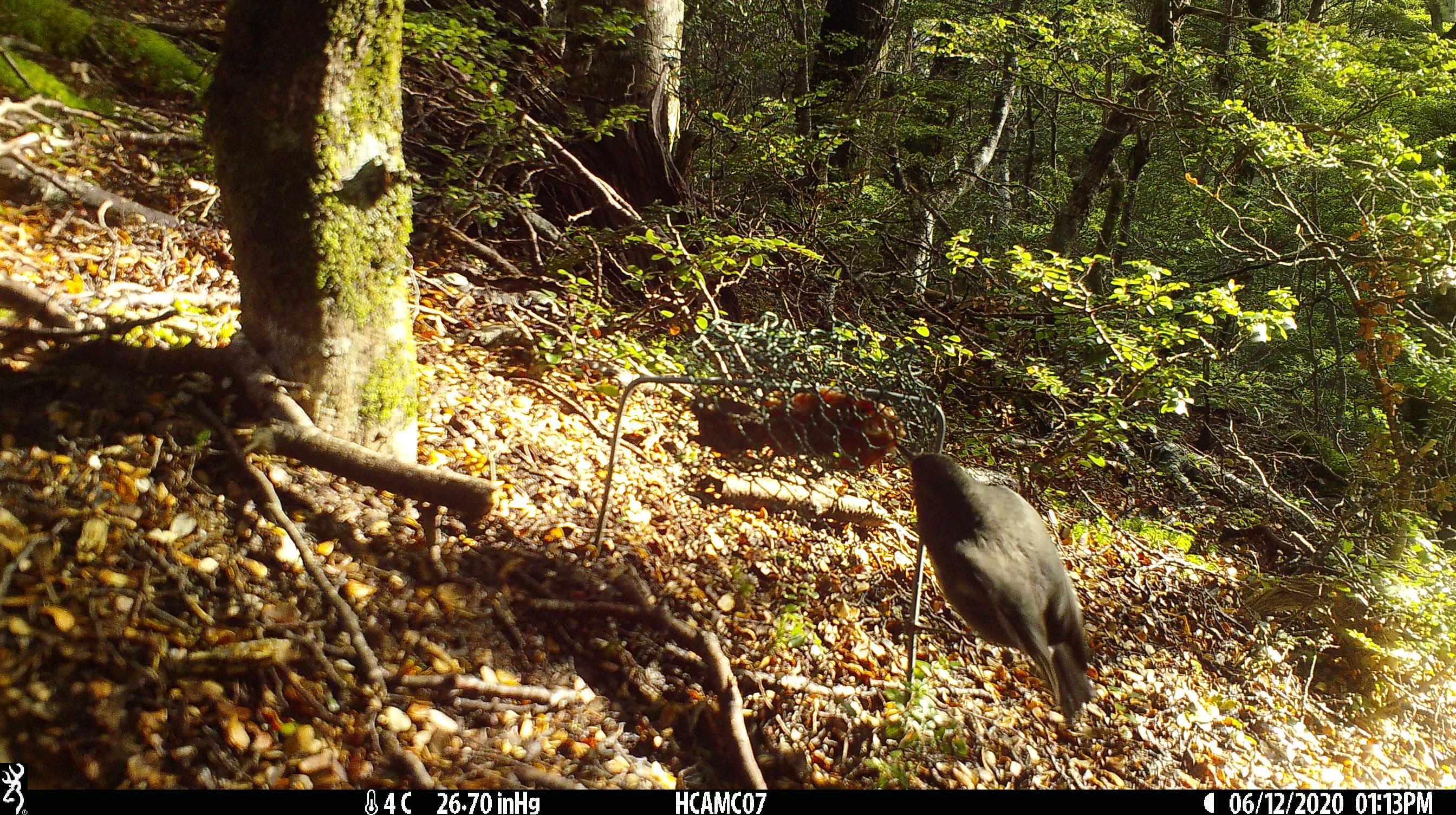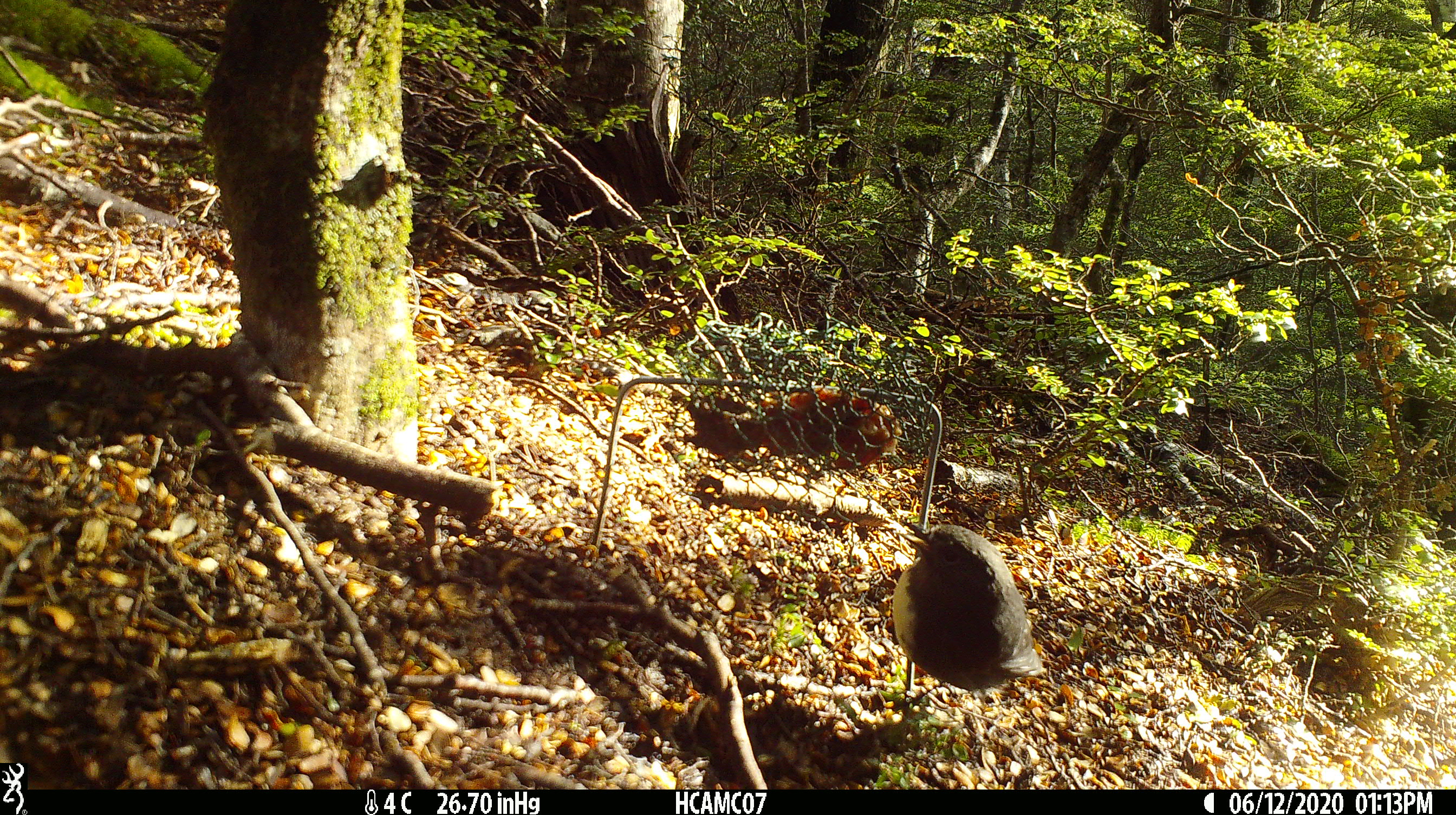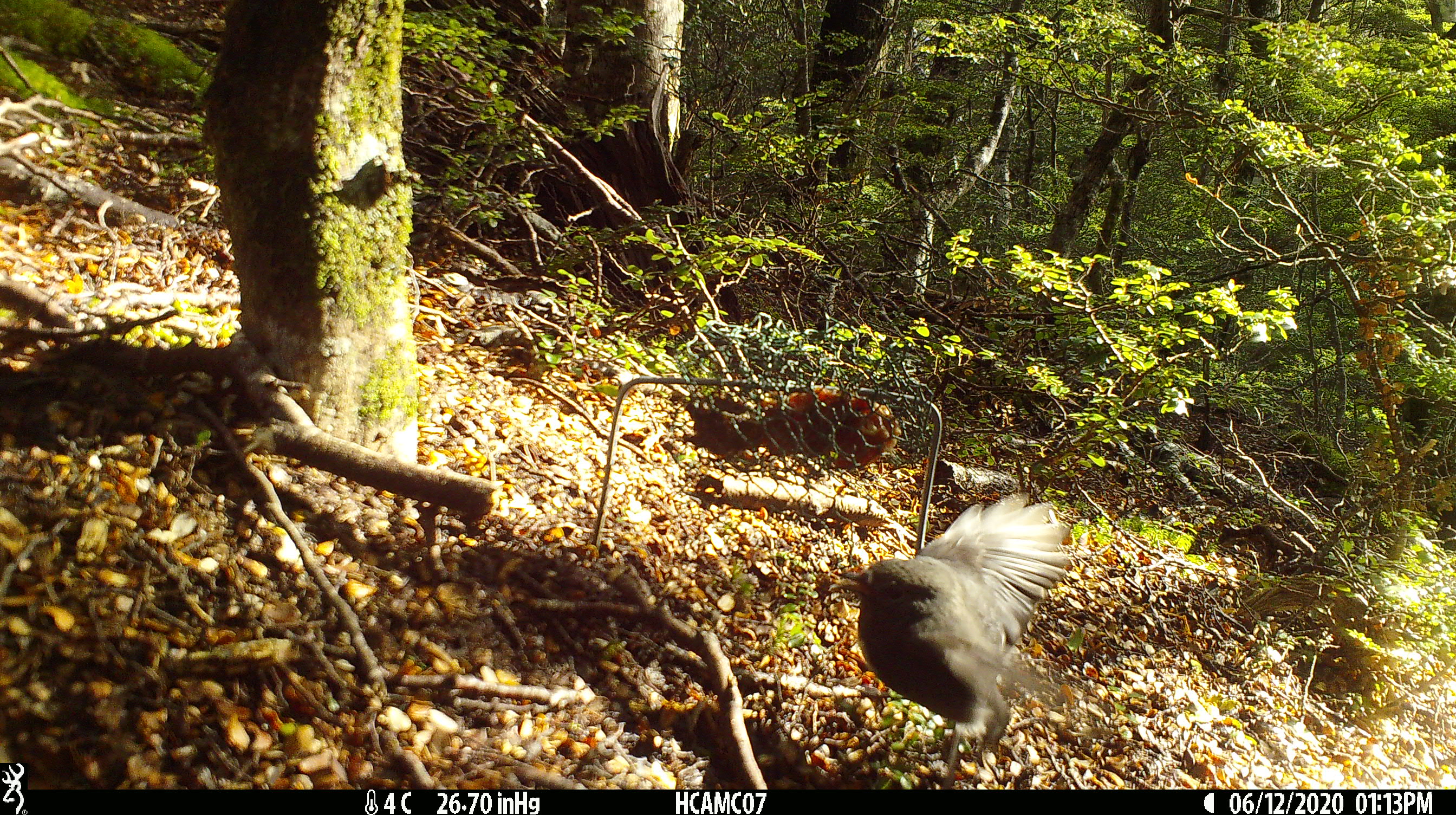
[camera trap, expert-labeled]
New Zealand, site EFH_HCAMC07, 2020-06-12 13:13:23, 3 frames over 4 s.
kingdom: Animalia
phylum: Chordata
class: Aves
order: Passeriformes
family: Petroicidae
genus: Petroica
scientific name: Petroica australis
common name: new zealand robin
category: robin